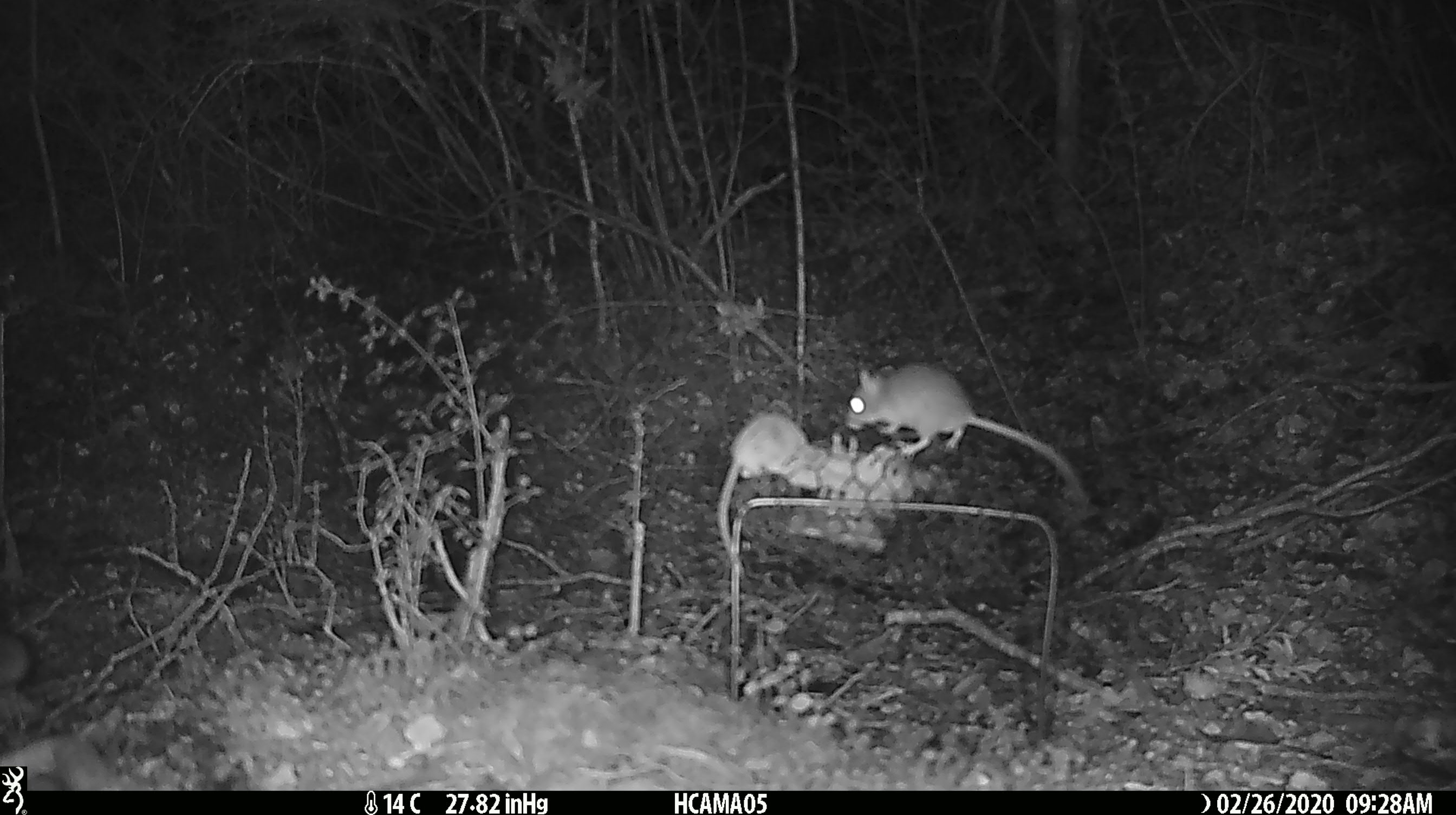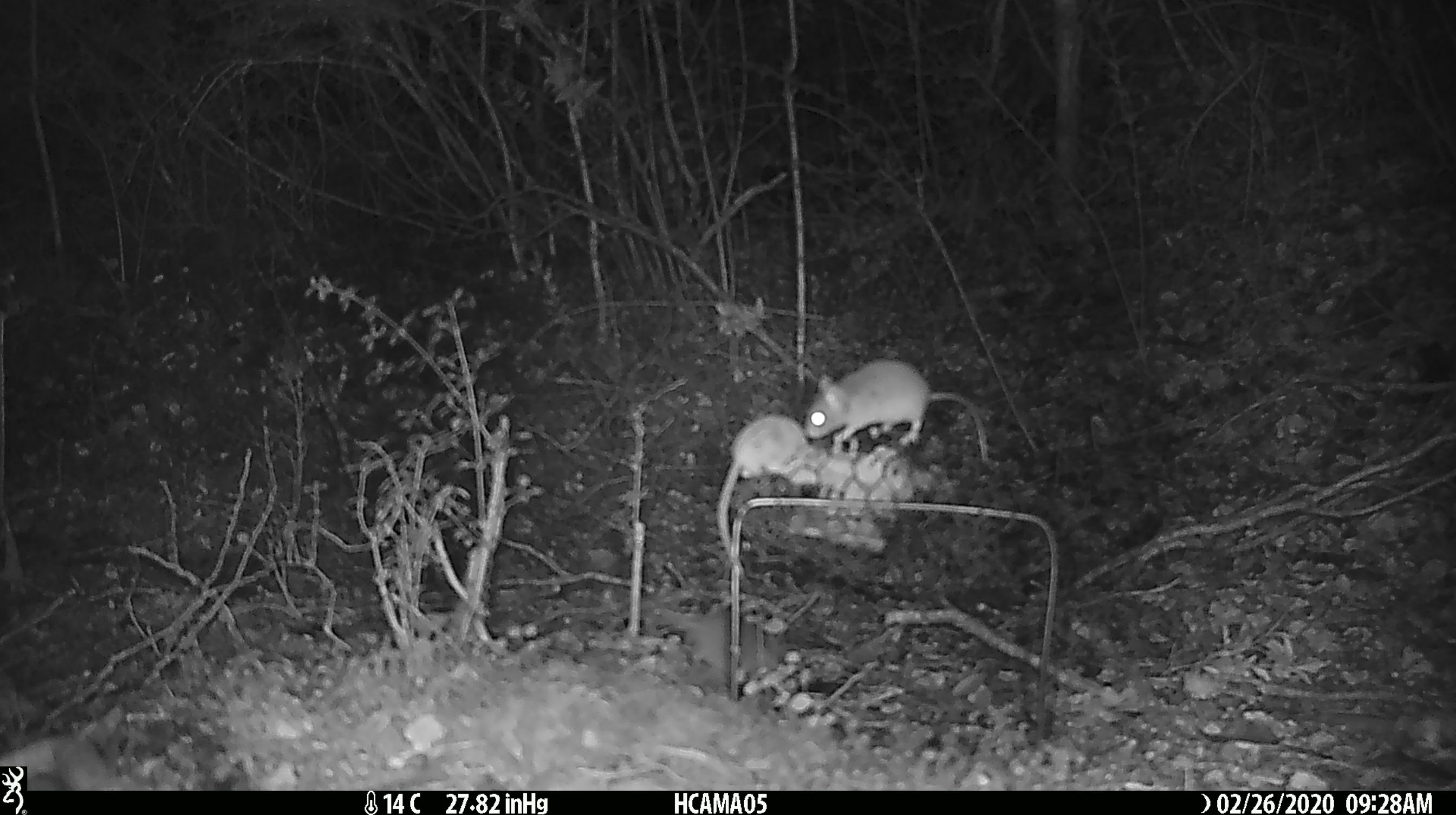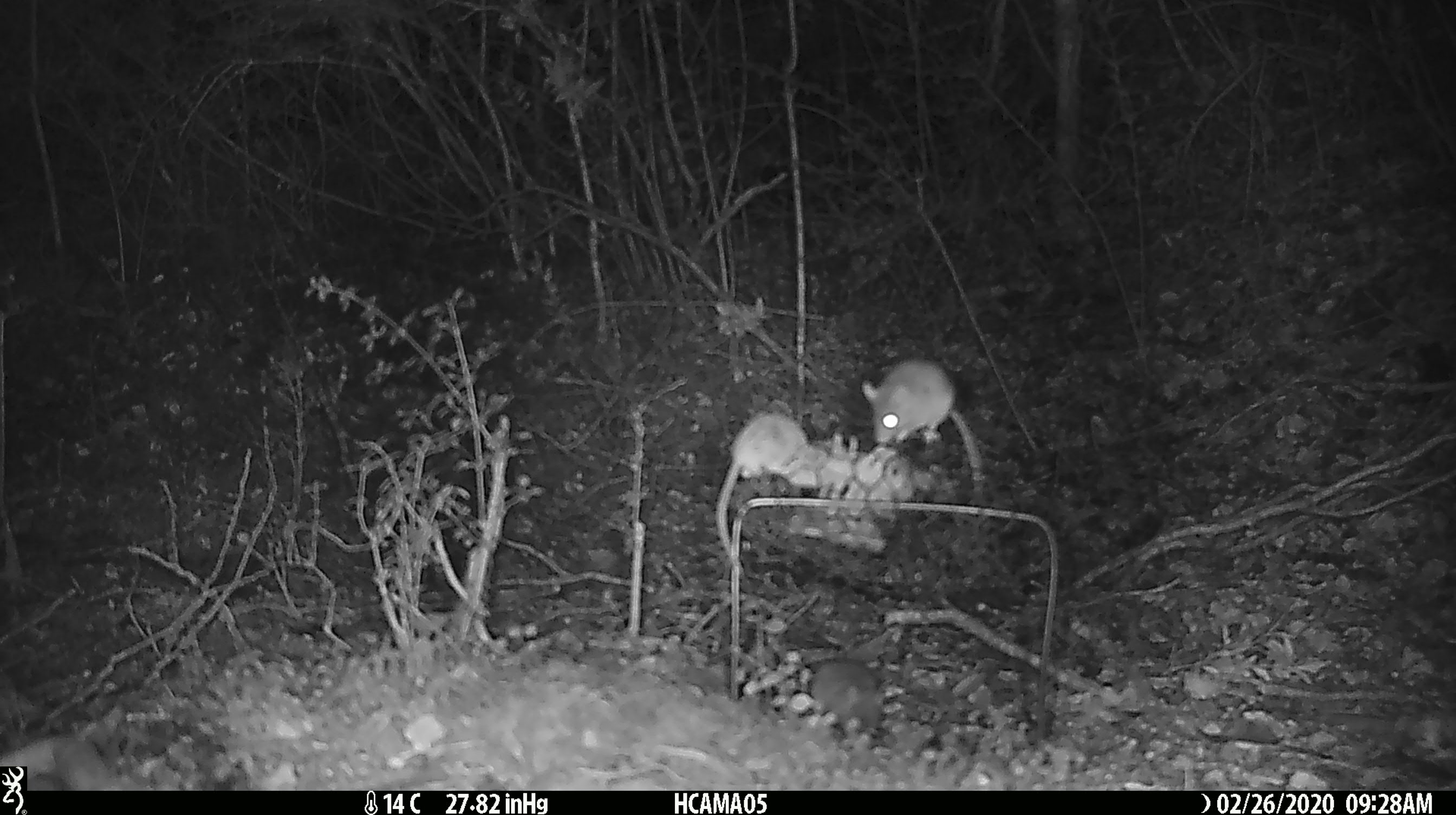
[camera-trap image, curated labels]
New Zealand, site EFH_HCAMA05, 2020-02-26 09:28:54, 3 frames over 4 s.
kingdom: Animalia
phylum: Chordata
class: Mammalia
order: Rodentia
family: Muridae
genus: Mus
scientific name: Mus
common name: mouse